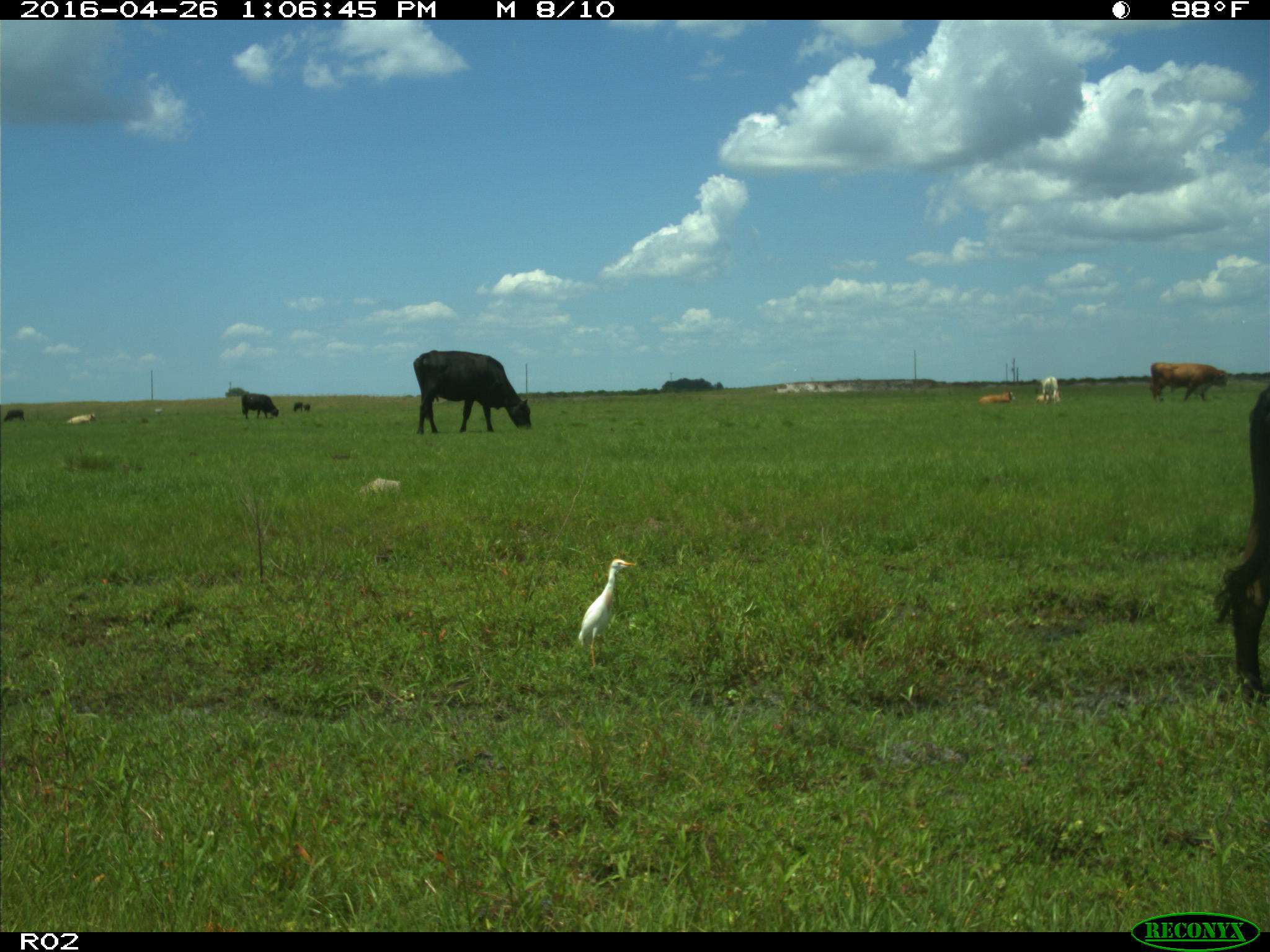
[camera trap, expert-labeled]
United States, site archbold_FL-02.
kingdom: Animalia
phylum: Chordata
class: Mammalia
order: Artiodactyla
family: Bovidae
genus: Bos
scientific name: Bos taurus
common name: domestic cow